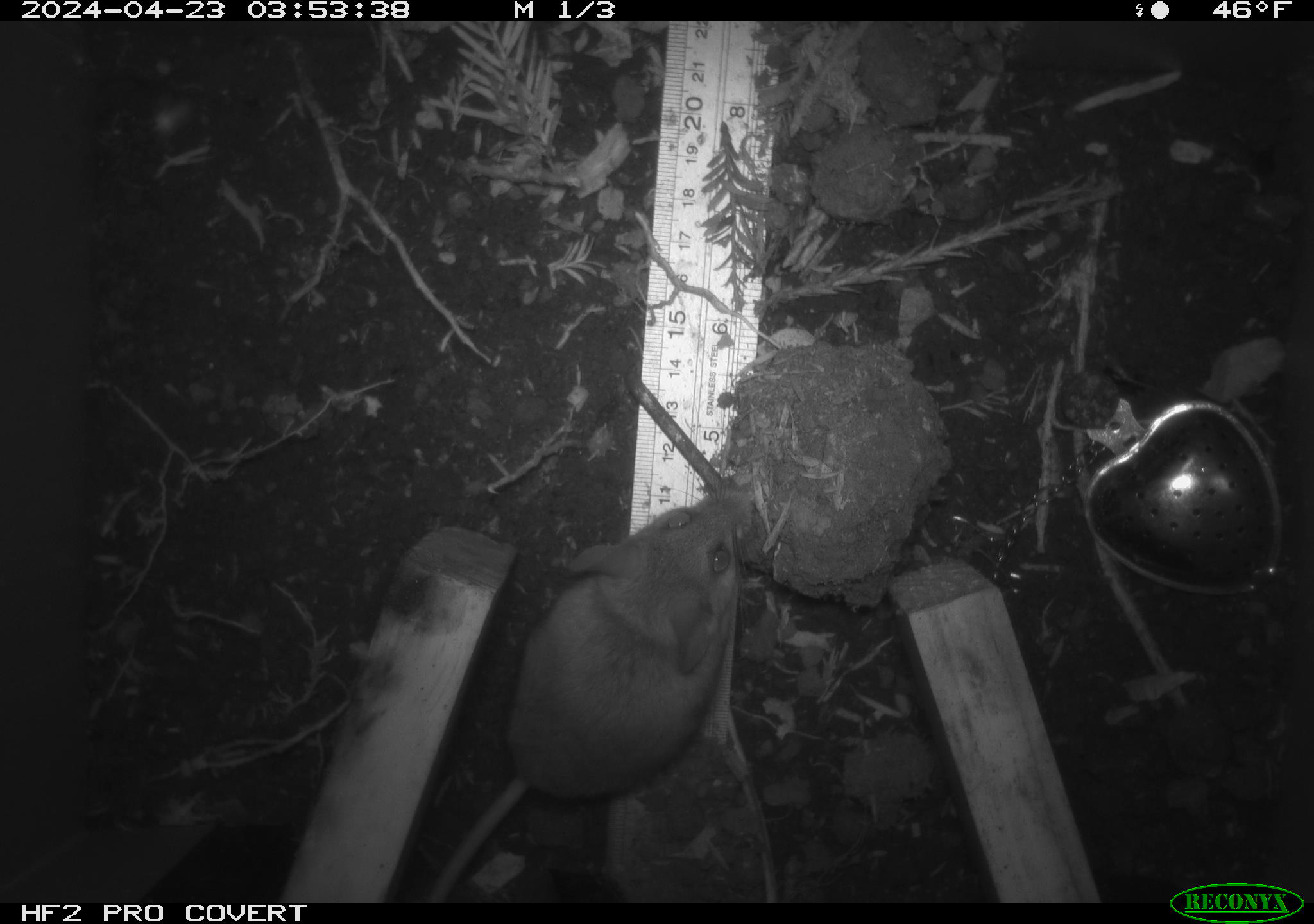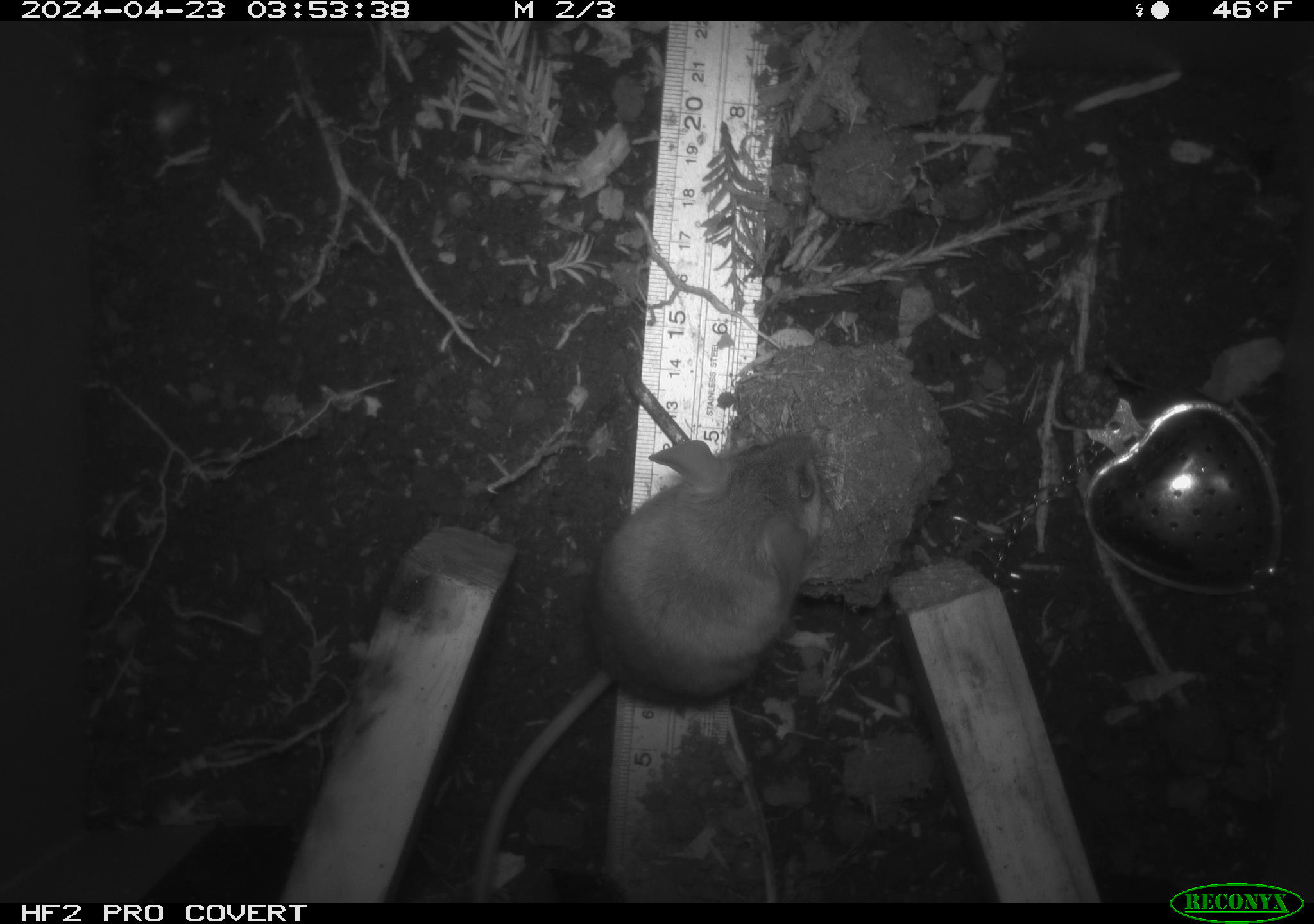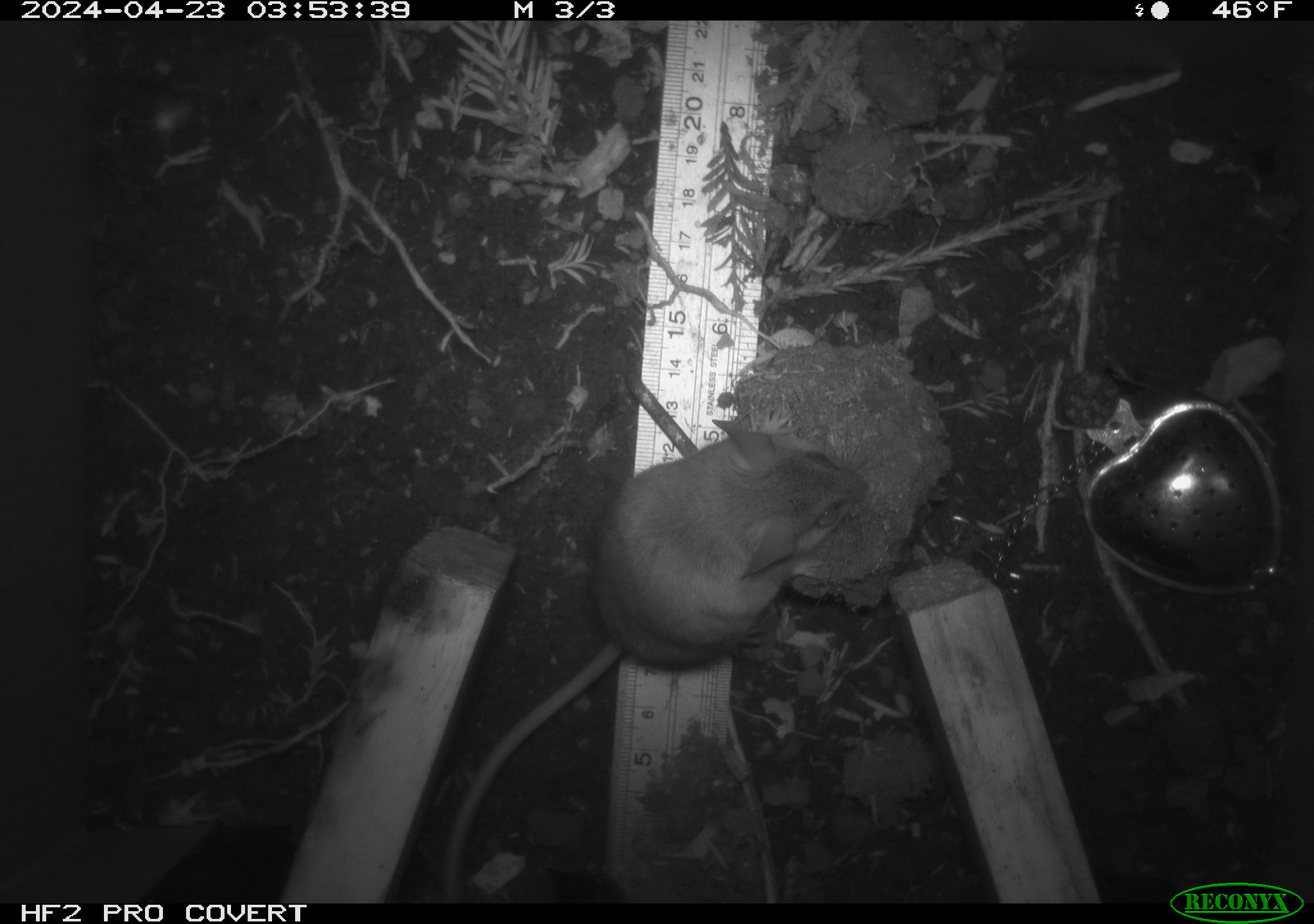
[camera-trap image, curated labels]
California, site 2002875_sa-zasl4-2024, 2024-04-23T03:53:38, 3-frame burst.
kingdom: Animalia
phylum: Chordata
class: Mammalia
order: Rodentia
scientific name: Rodentia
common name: mouse species